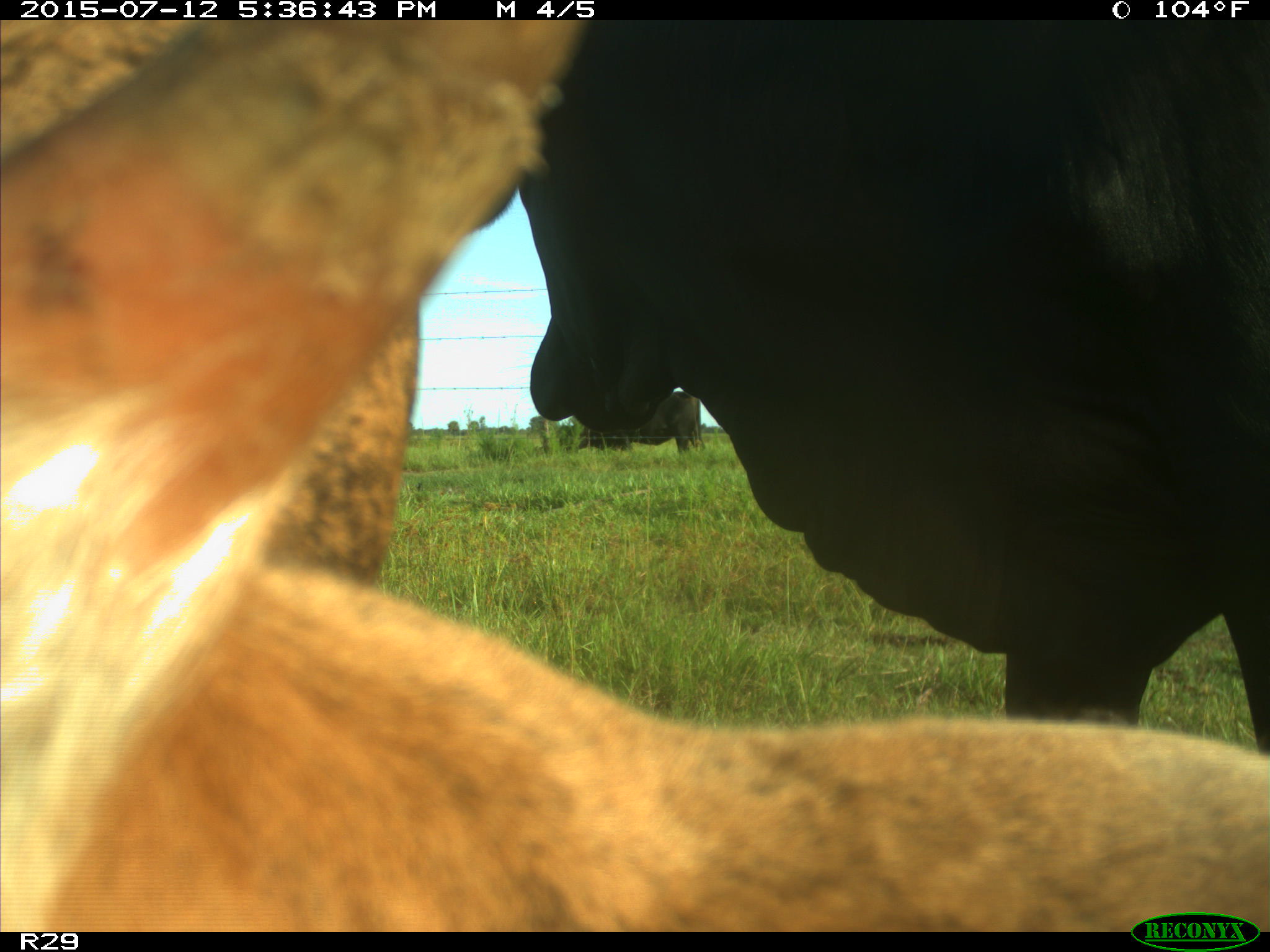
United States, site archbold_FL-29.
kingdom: Animalia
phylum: Chordata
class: Mammalia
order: Artiodactyla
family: Bovidae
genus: Bos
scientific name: Bos taurus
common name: domestic cow